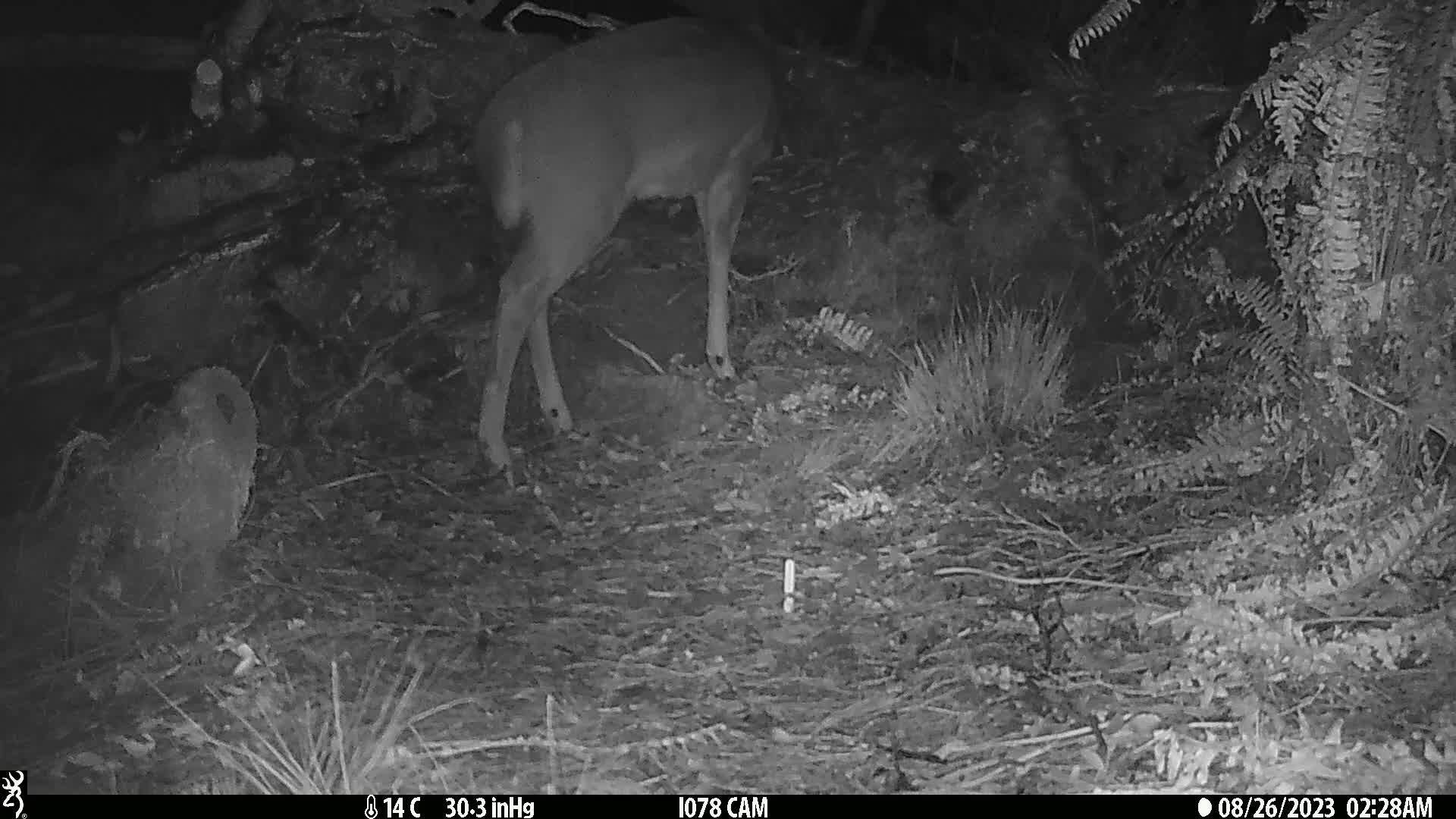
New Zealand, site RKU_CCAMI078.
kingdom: Animalia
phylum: Chordata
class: Mammalia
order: Artiodactyla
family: Cervidae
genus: Odocoileus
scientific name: Odocoileus virginianus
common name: white-tailed deer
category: white tailed deer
White tailed deer (white-tailed deer) (Odocoileus virginianus).